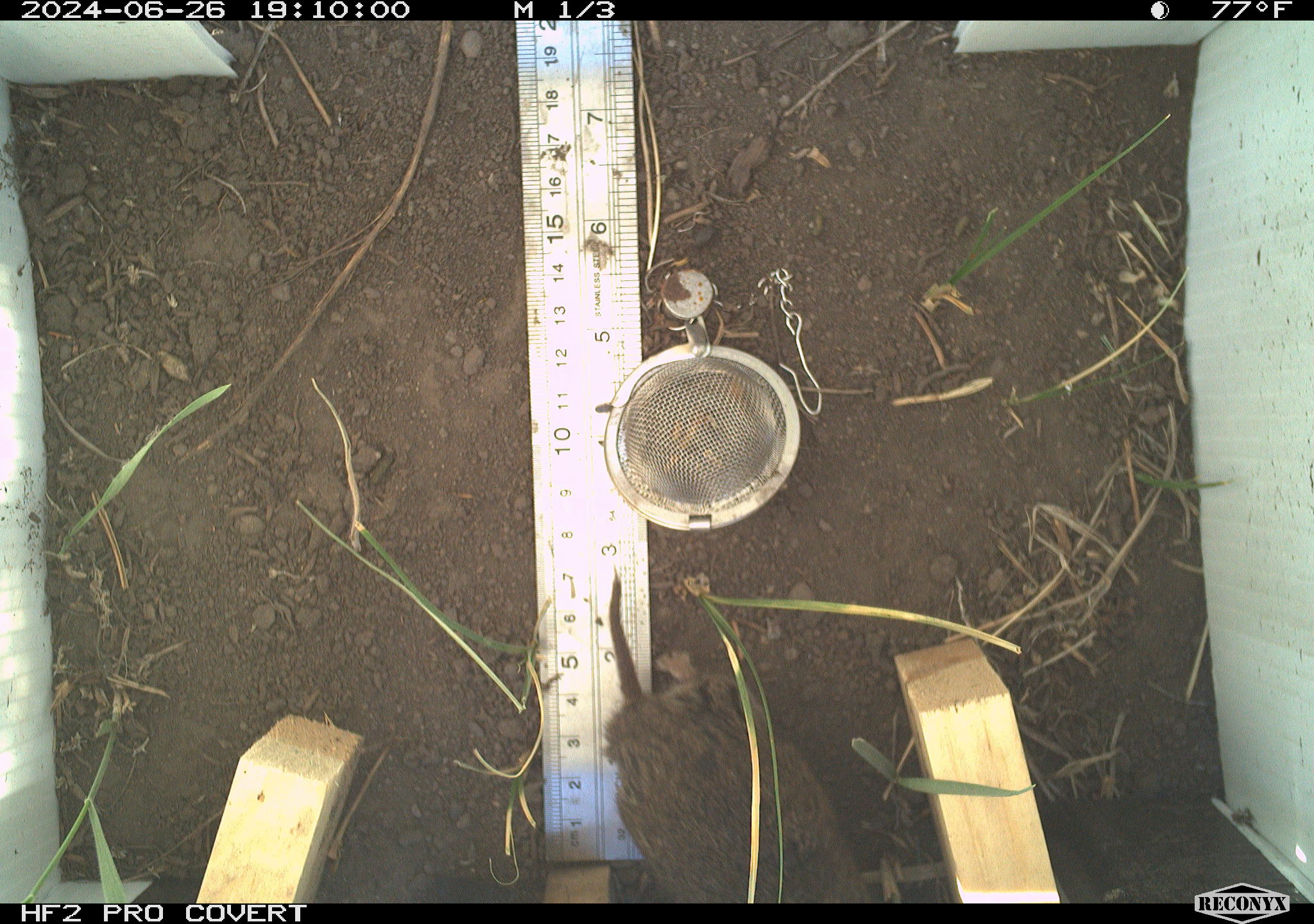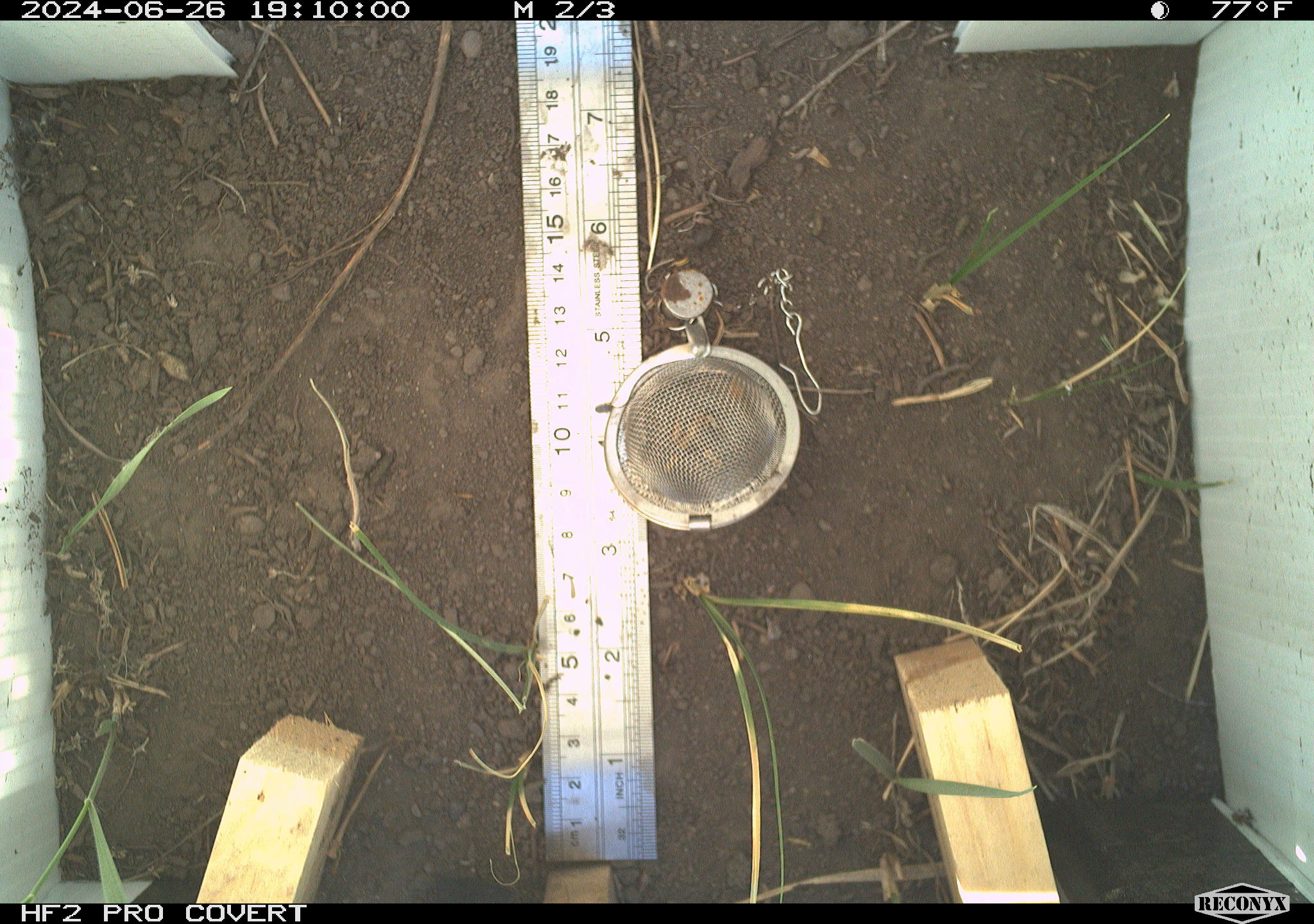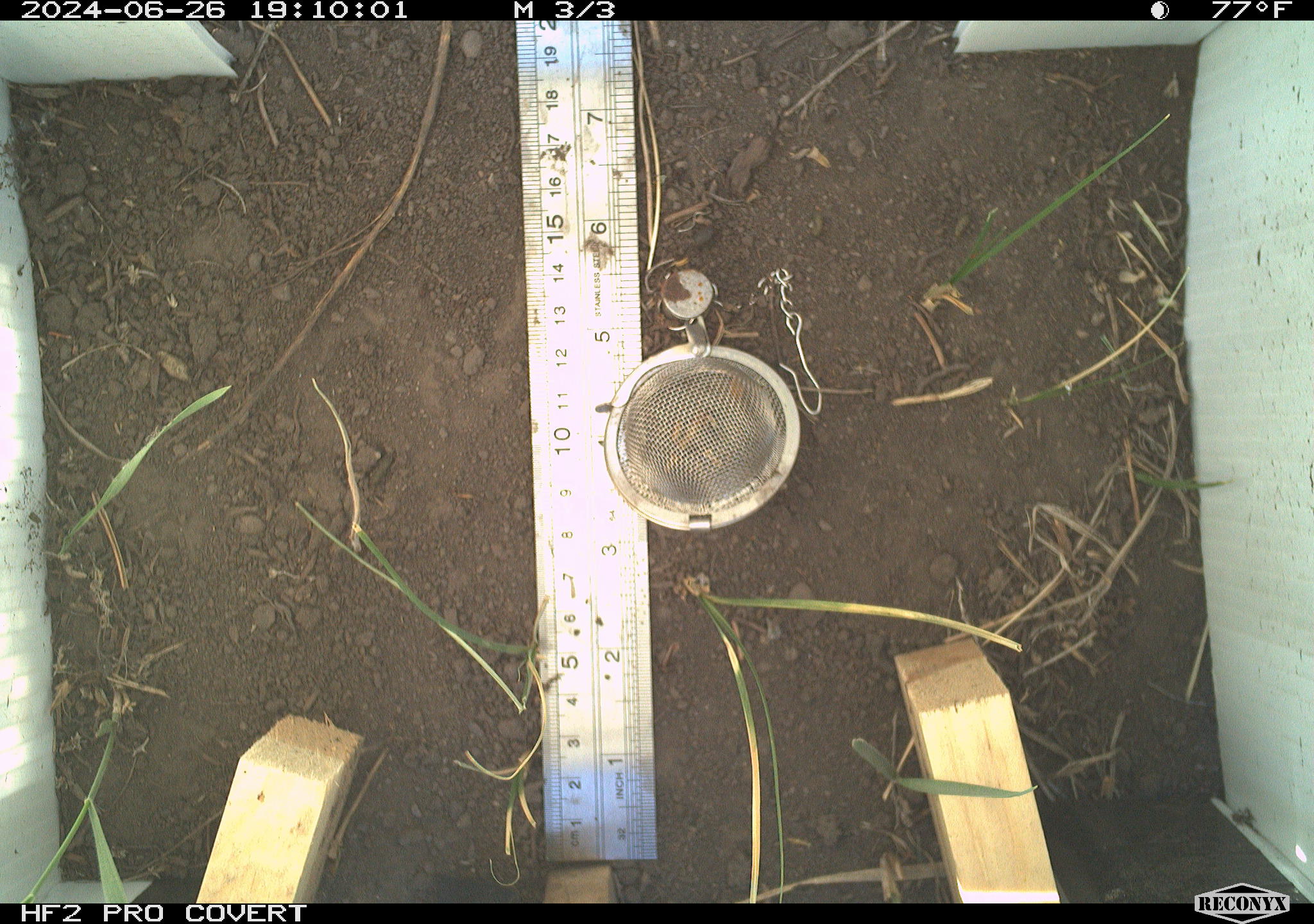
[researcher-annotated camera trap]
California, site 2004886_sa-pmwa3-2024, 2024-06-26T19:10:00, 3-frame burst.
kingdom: Animalia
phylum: Chordata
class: Mammalia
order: Rodentia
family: Cricetidae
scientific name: Arvicolinae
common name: voles, lemmings, and muskrats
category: arvicolinae subfamily